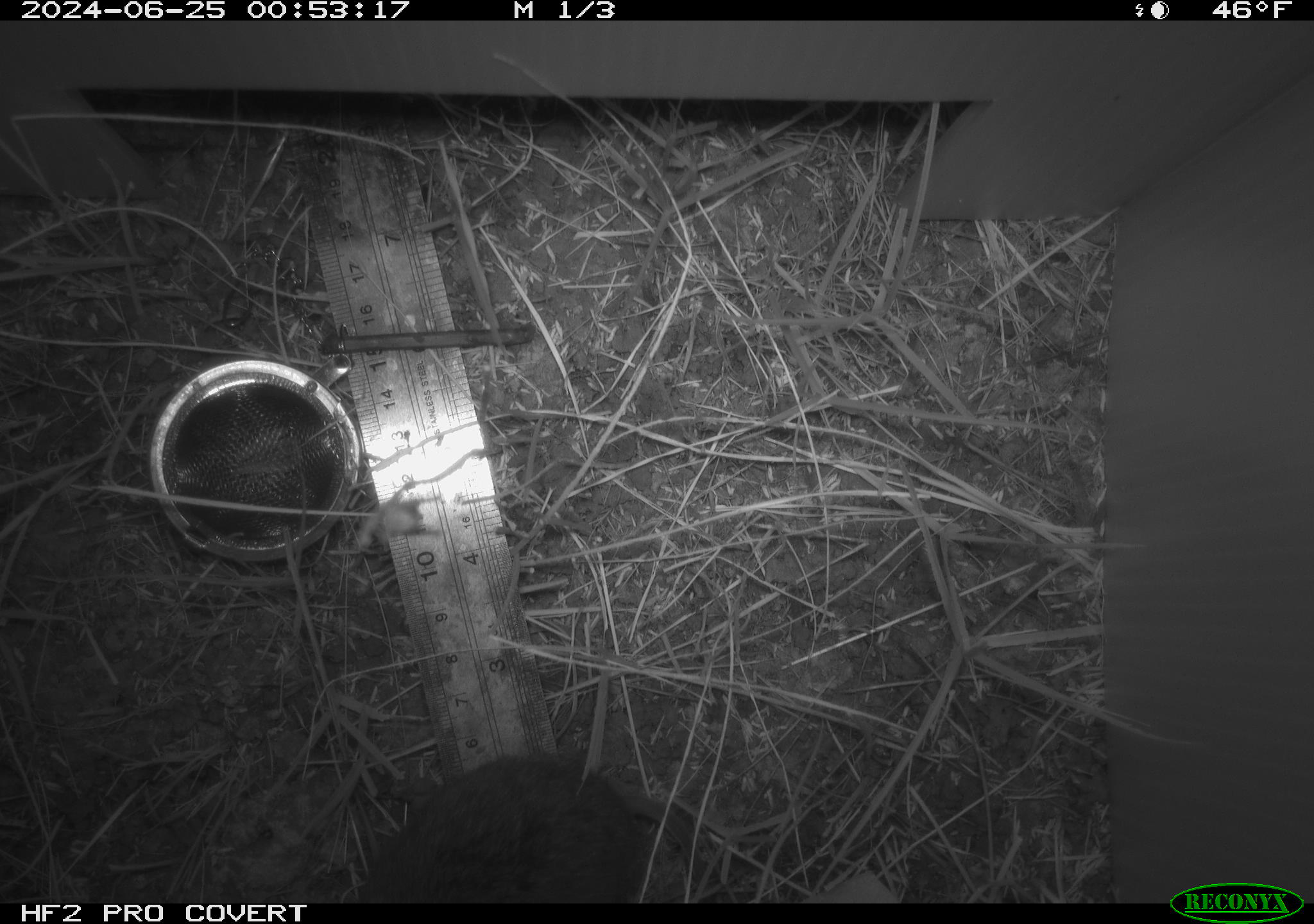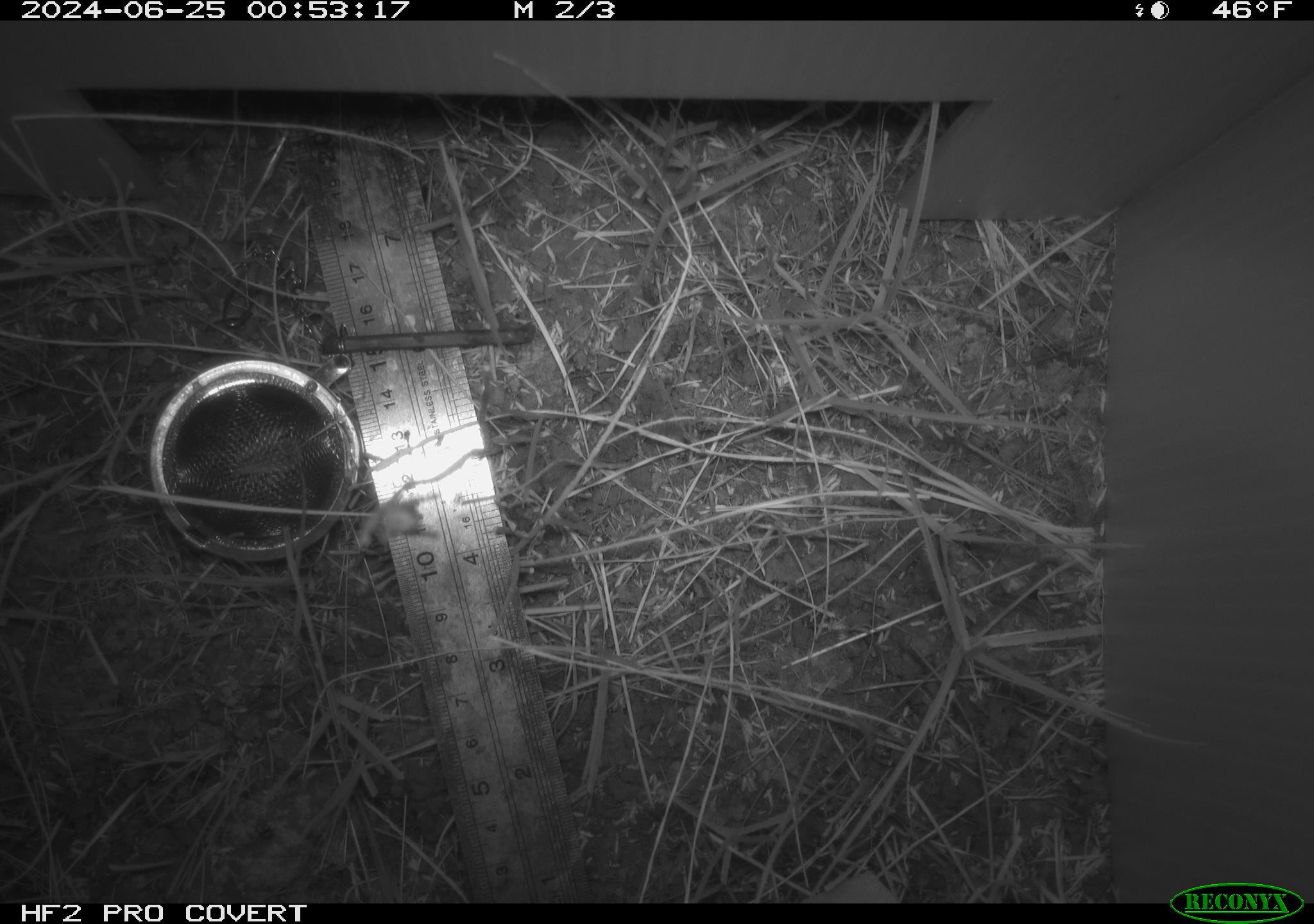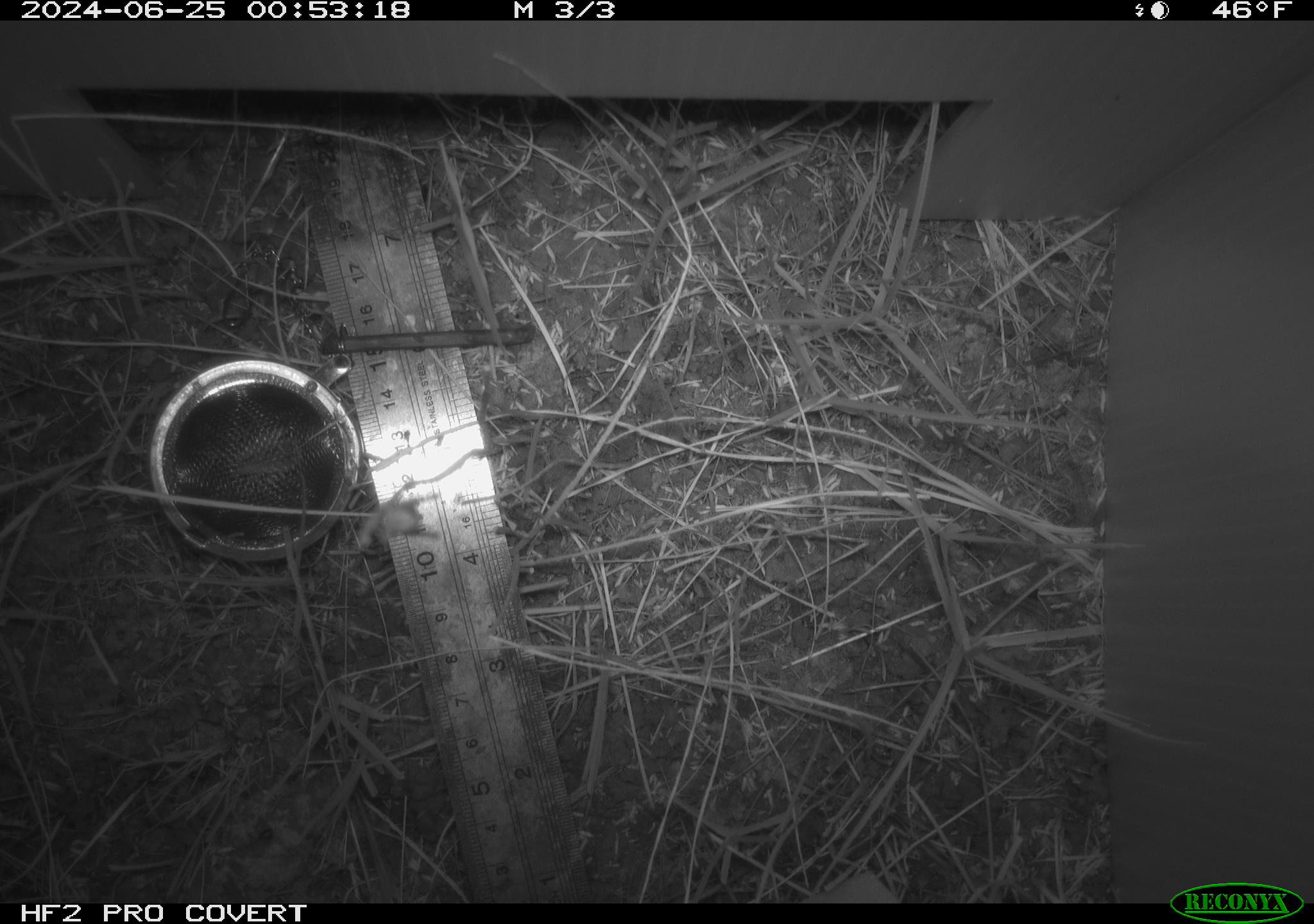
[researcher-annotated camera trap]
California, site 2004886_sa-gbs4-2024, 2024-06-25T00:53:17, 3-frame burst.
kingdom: Animalia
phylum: Chordata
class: Mammalia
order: Rodentia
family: Cricetidae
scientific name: Arvicolinae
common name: voles, lemmings, and muskrats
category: arvicolinae subfamily